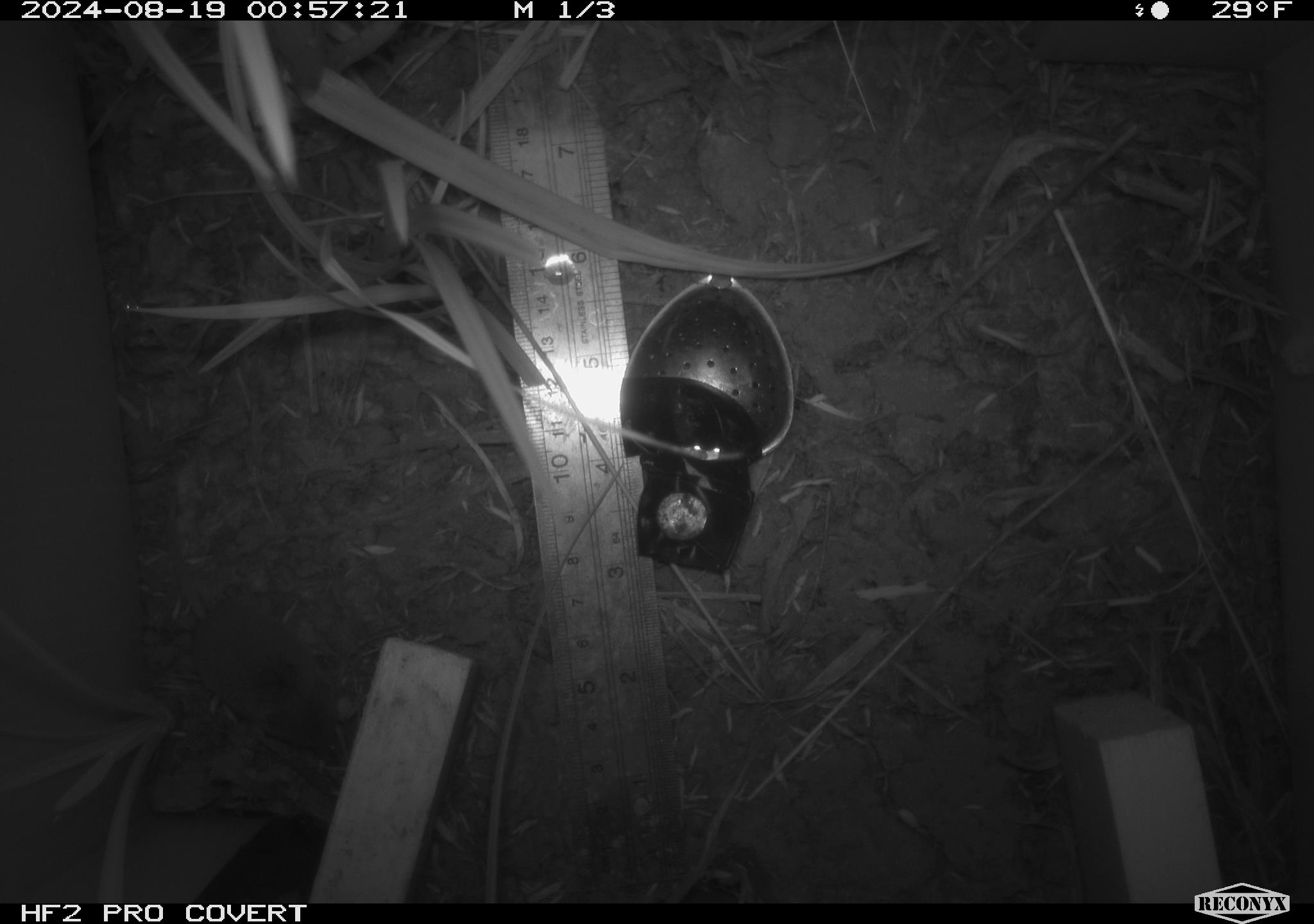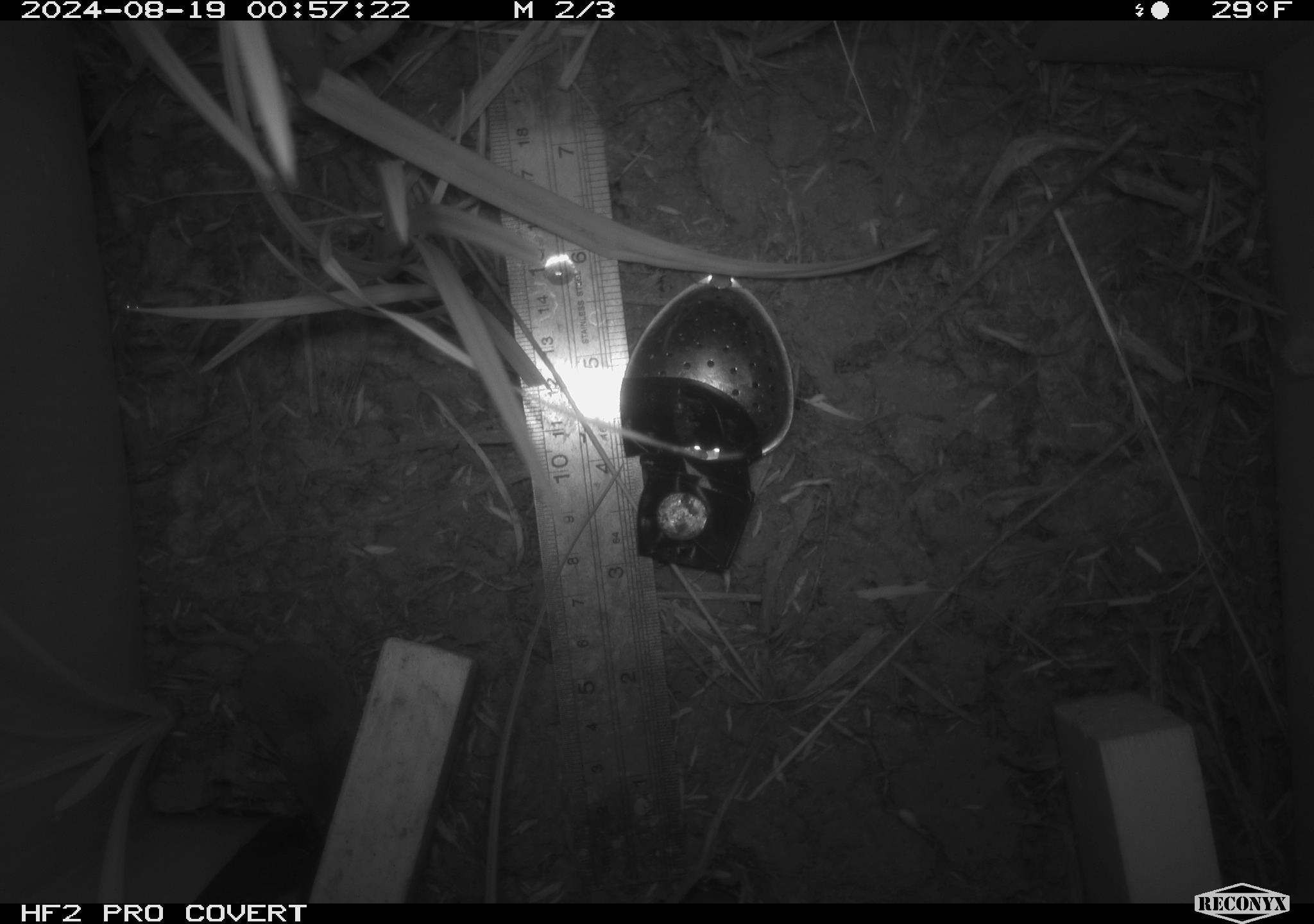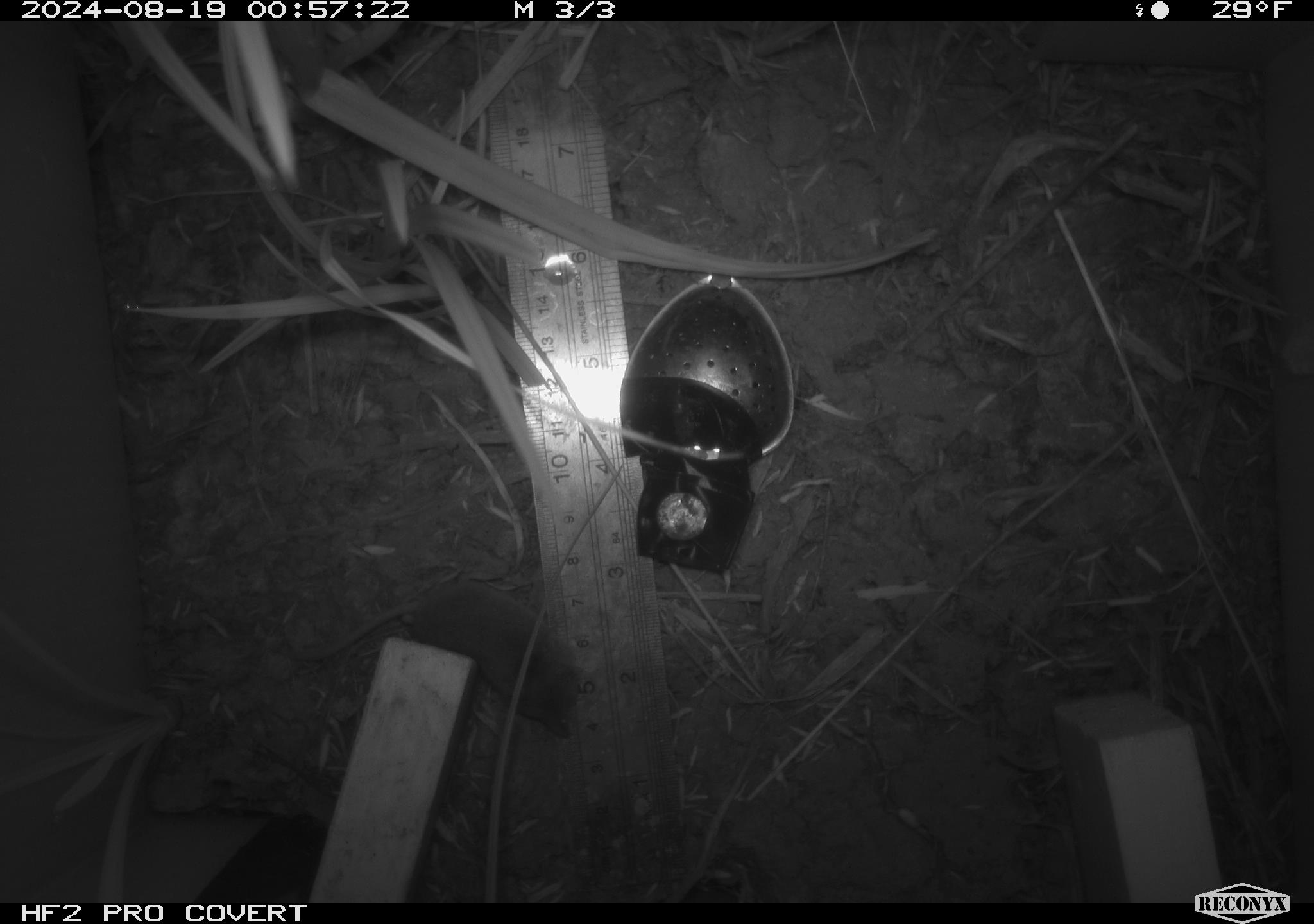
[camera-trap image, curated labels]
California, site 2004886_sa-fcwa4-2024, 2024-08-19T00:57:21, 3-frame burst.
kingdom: Animalia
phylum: Chordata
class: Mammalia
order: Rodentia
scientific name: Rodentia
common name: rodent